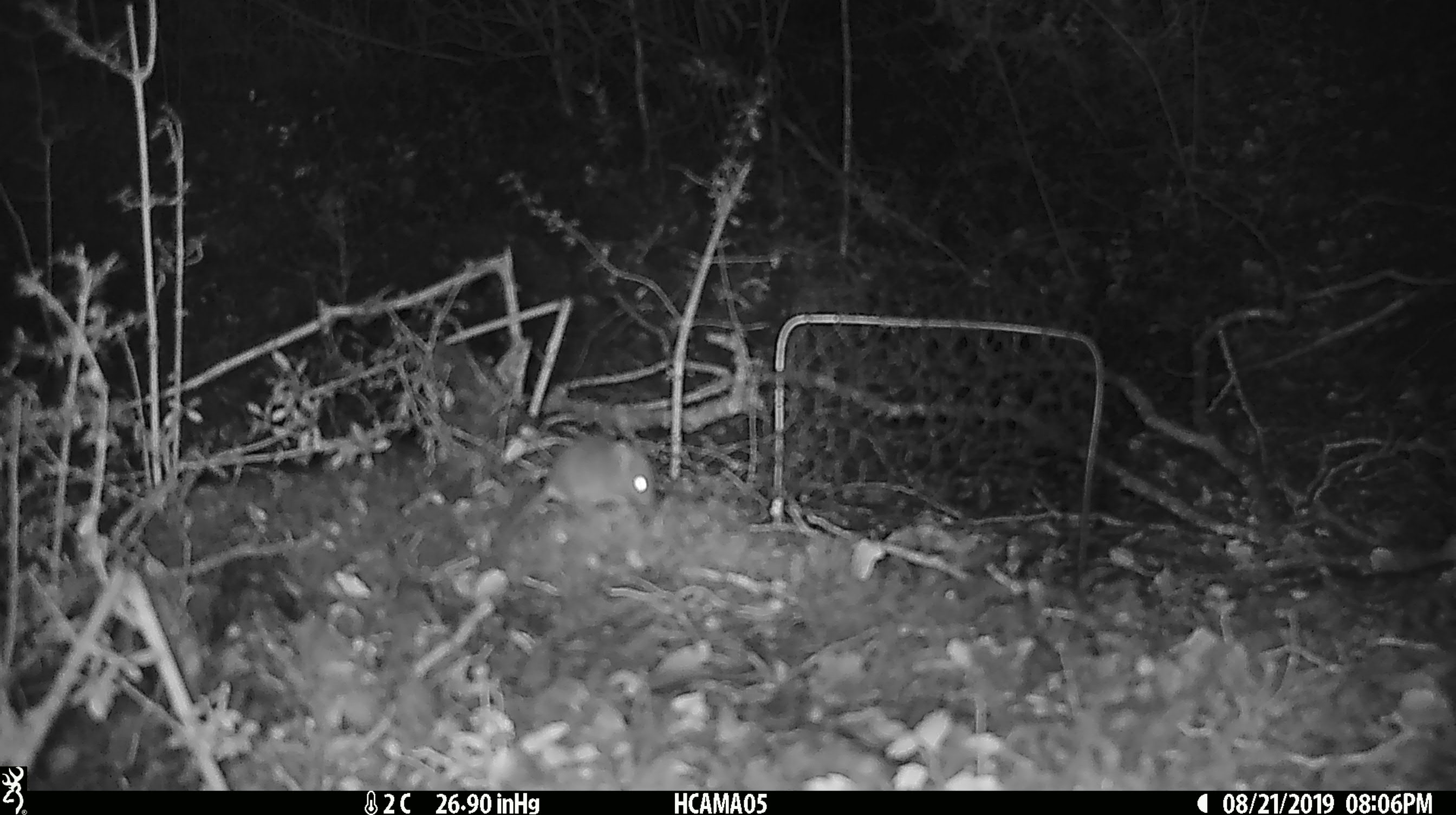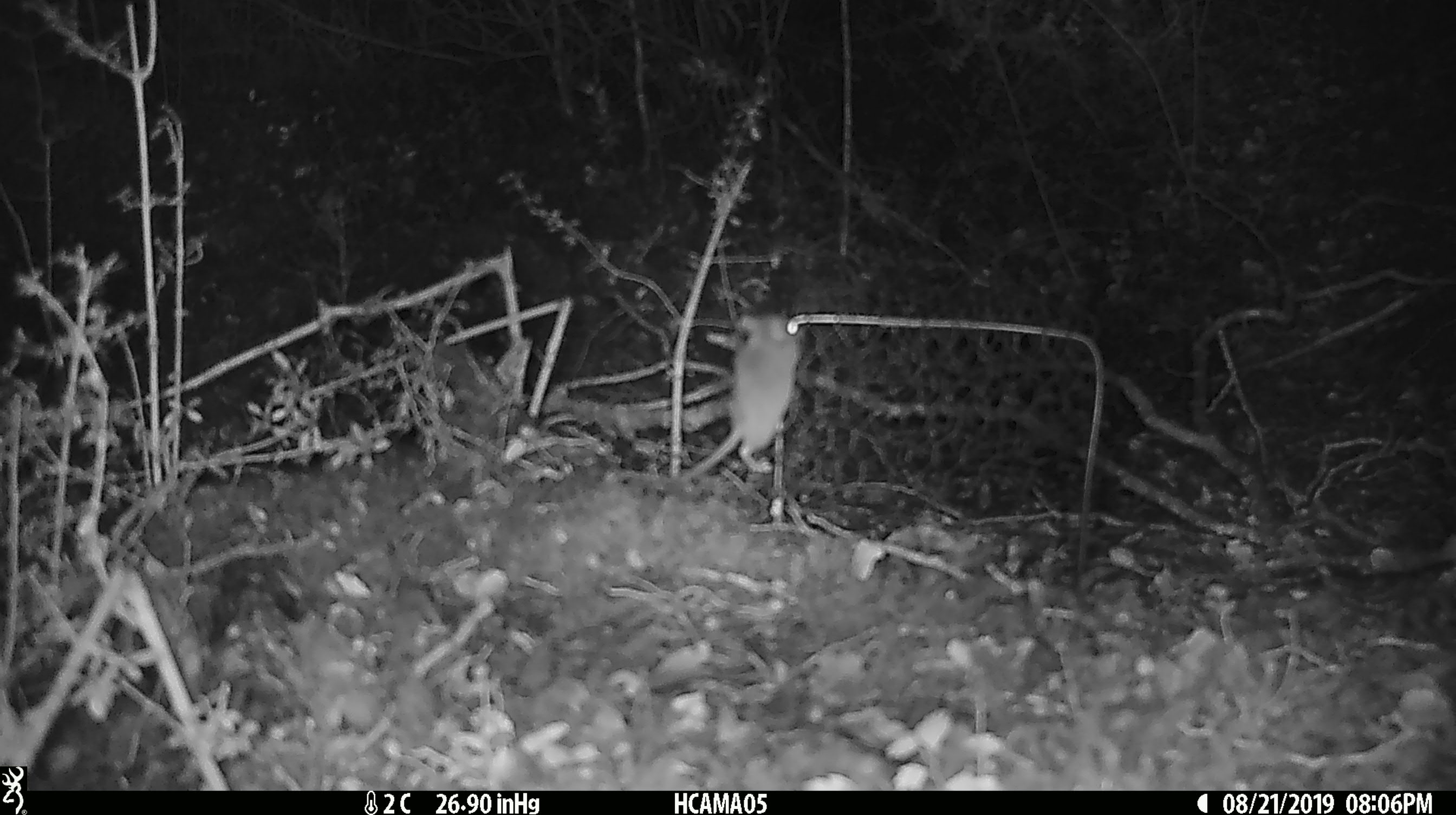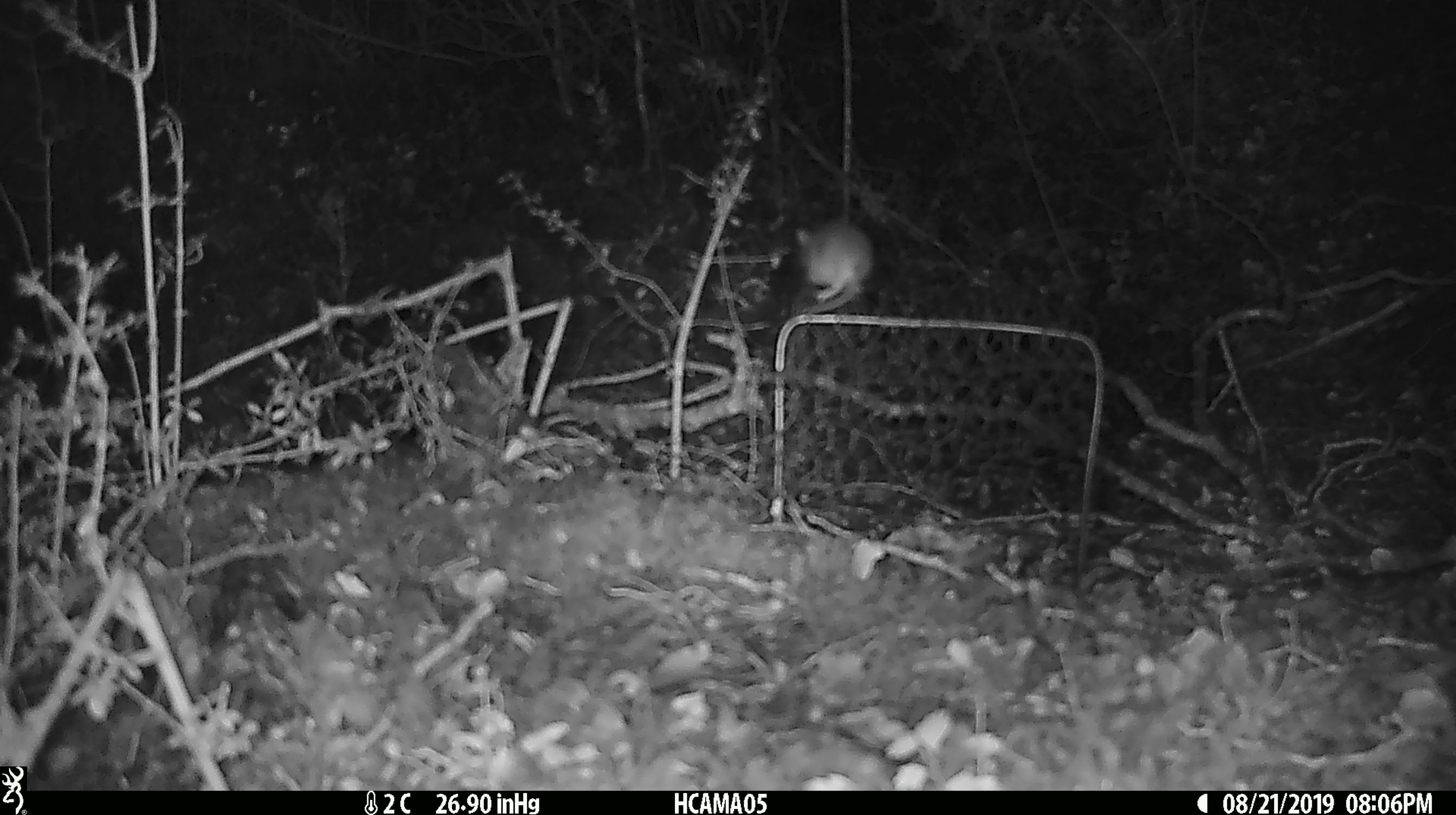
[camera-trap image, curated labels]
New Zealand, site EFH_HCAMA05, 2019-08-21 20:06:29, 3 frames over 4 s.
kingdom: Animalia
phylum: Chordata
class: Mammalia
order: Rodentia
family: Muridae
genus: Mus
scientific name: Mus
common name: mouse